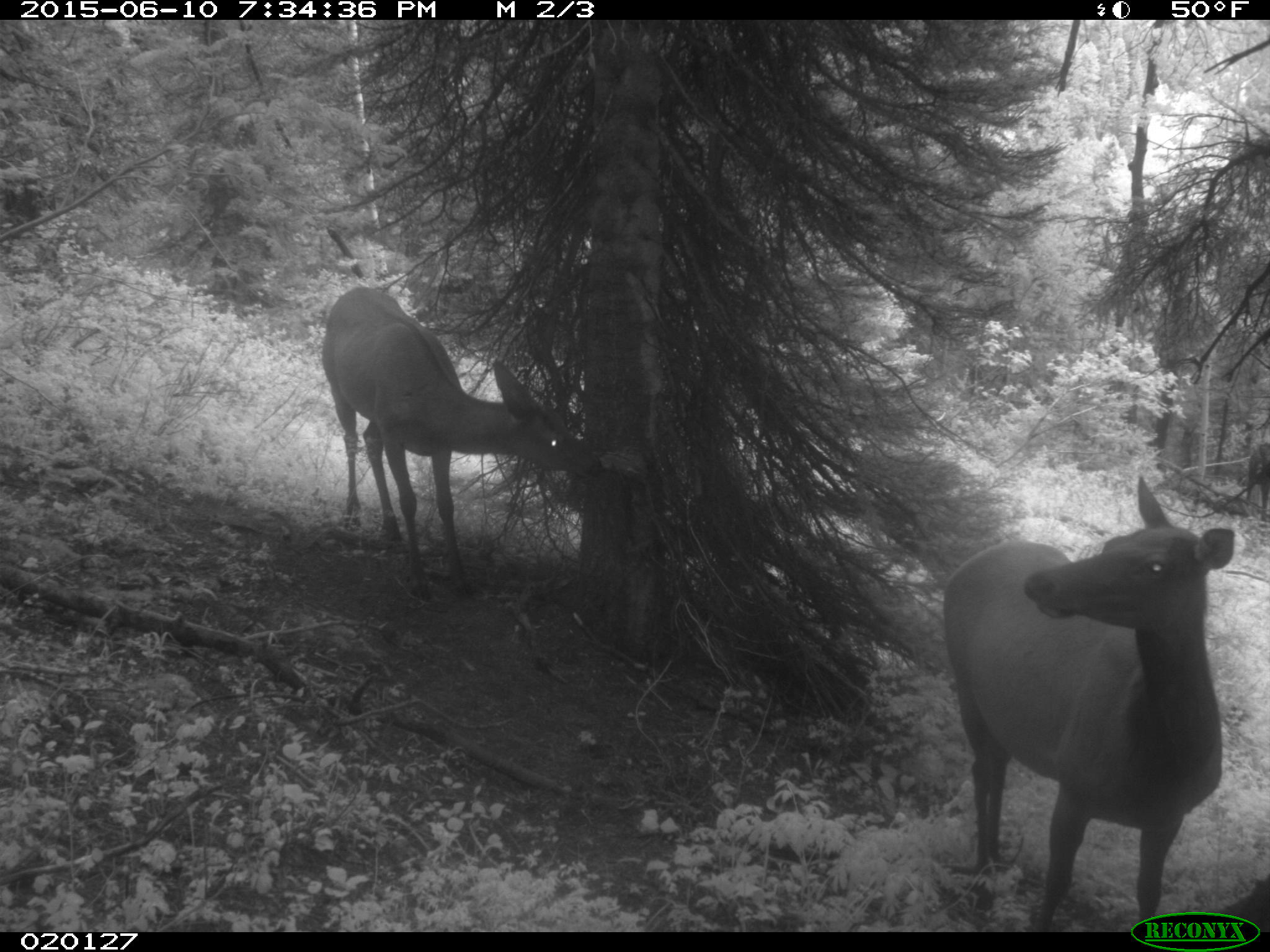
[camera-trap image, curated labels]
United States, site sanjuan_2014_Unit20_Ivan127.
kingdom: Animalia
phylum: Chordata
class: Mammalia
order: Artiodactyla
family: Cervidae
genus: Cervus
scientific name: Cervus elaphus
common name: red deer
Cervus elaphus (red deer).